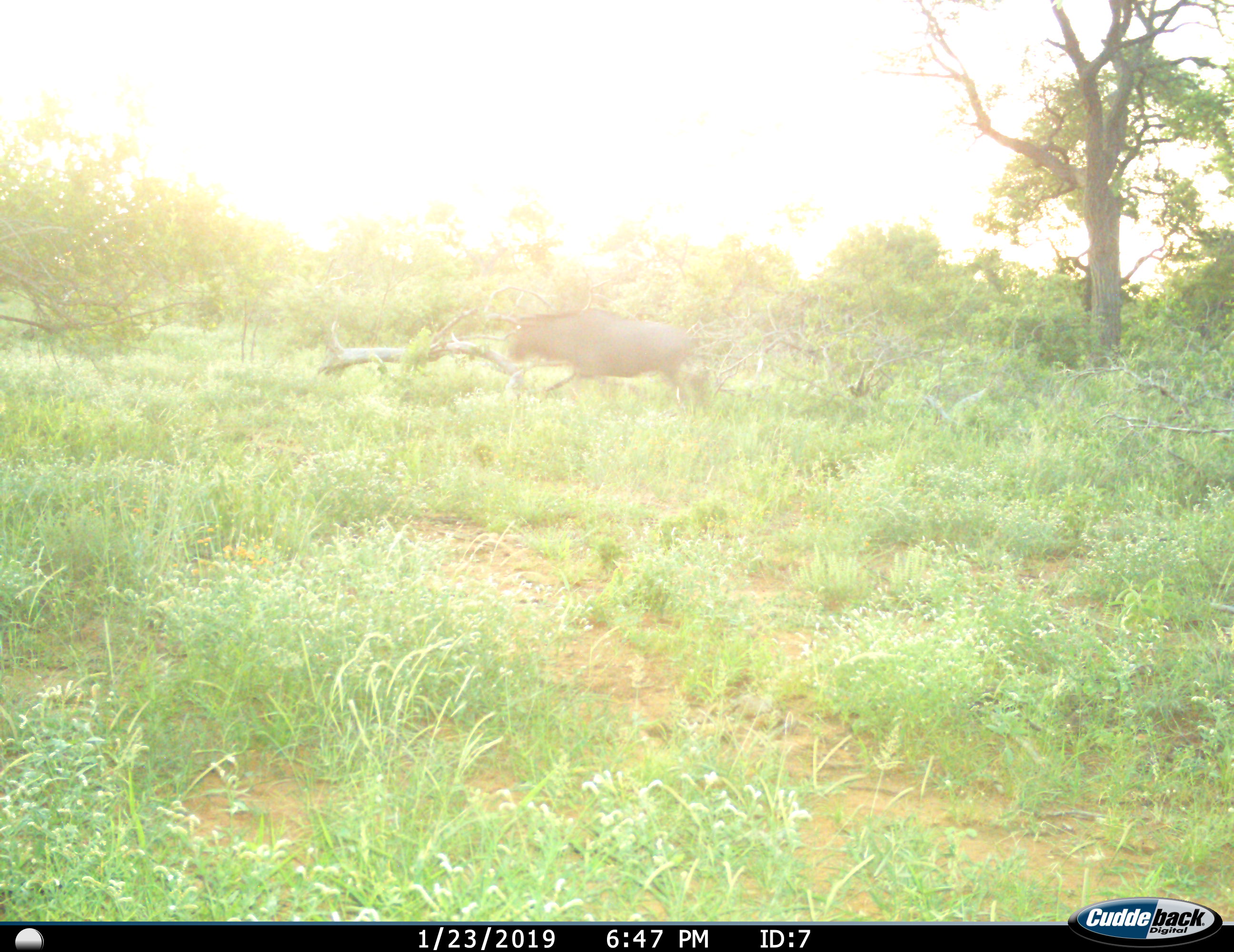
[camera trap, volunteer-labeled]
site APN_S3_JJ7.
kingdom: Animalia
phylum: Chordata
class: Mammalia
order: Artiodactyla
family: Bovidae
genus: Connochaetes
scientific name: Connochaetes taurinus taurinus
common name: blue wildebeest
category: wildebeestblue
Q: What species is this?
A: Wildebeestblue (blue wildebeest) (Connochaetes taurinus taurinus).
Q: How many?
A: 1.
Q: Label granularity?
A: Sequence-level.